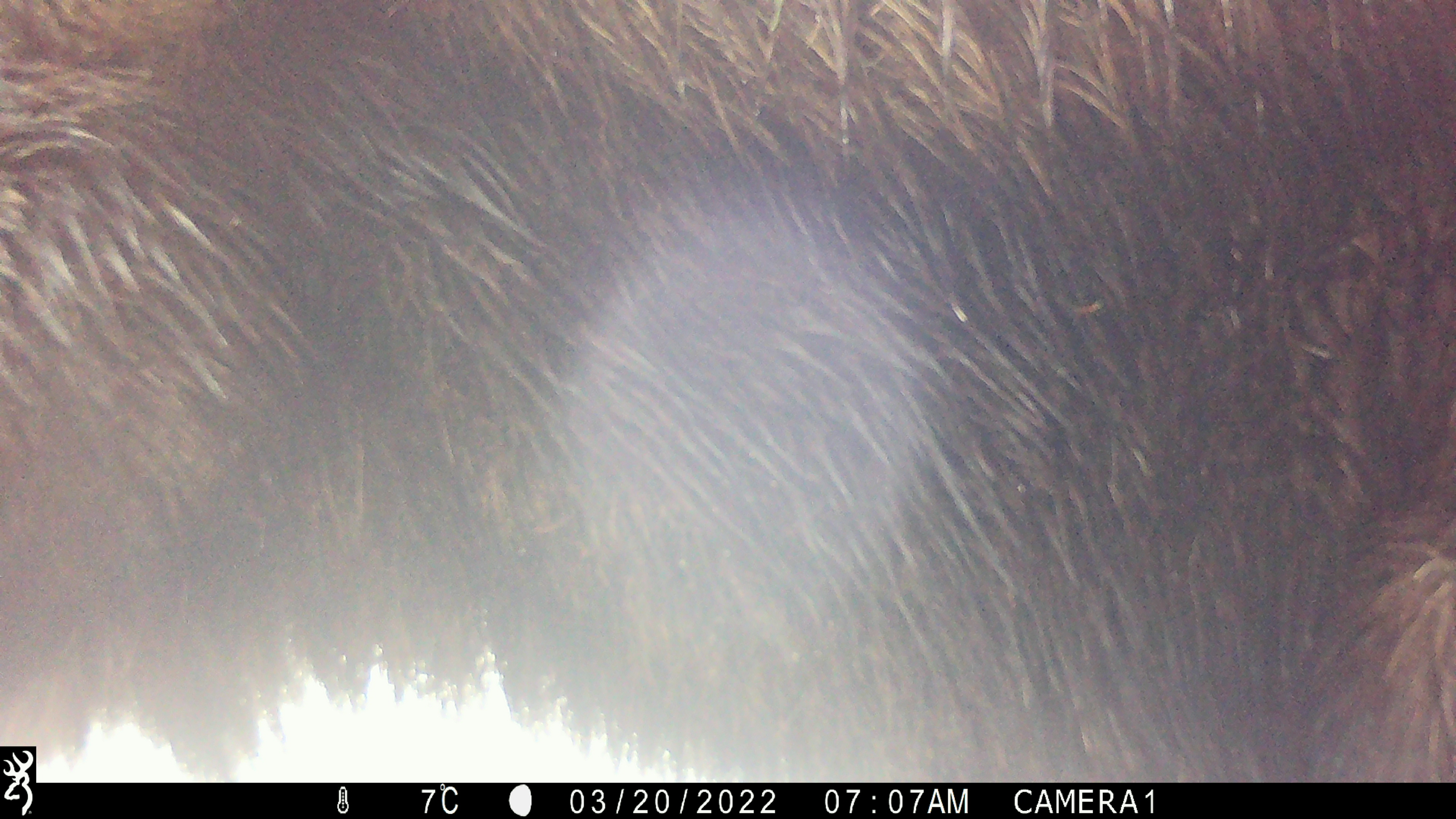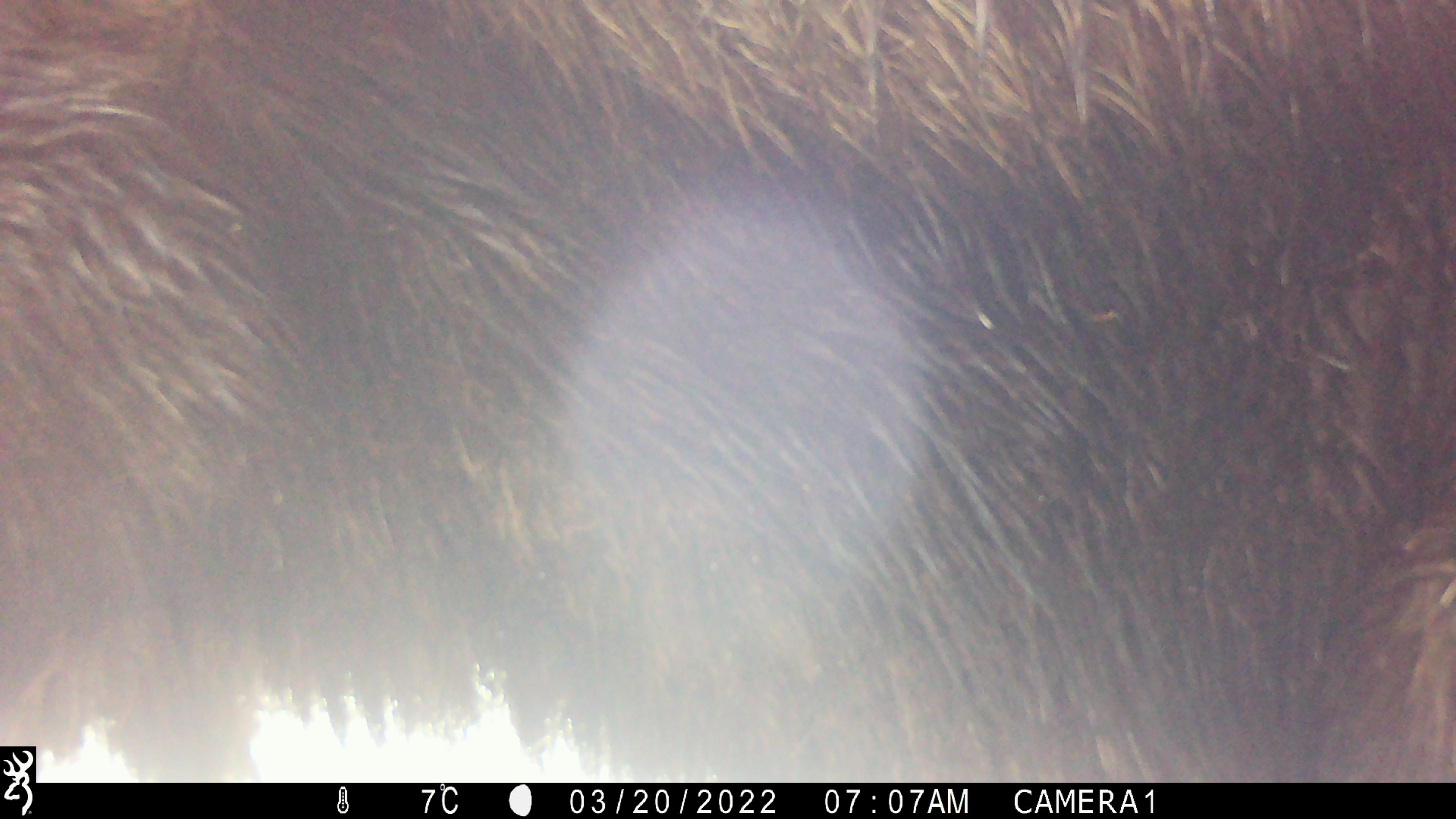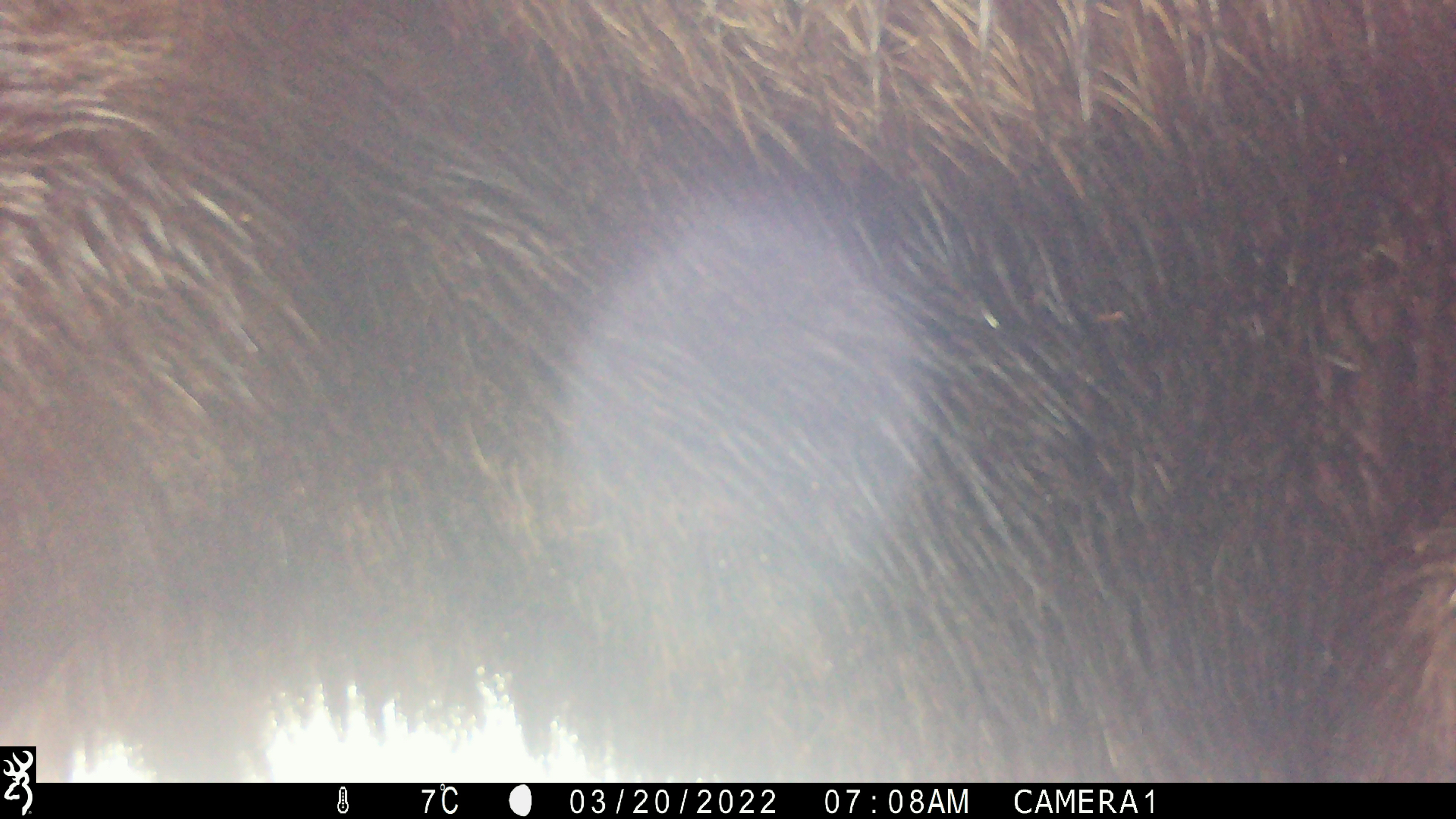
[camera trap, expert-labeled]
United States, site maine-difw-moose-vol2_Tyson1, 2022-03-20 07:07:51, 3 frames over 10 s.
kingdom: Animalia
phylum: Chordata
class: Mammalia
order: Artiodactyla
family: Cervidae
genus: Alces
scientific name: Alces alces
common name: moose